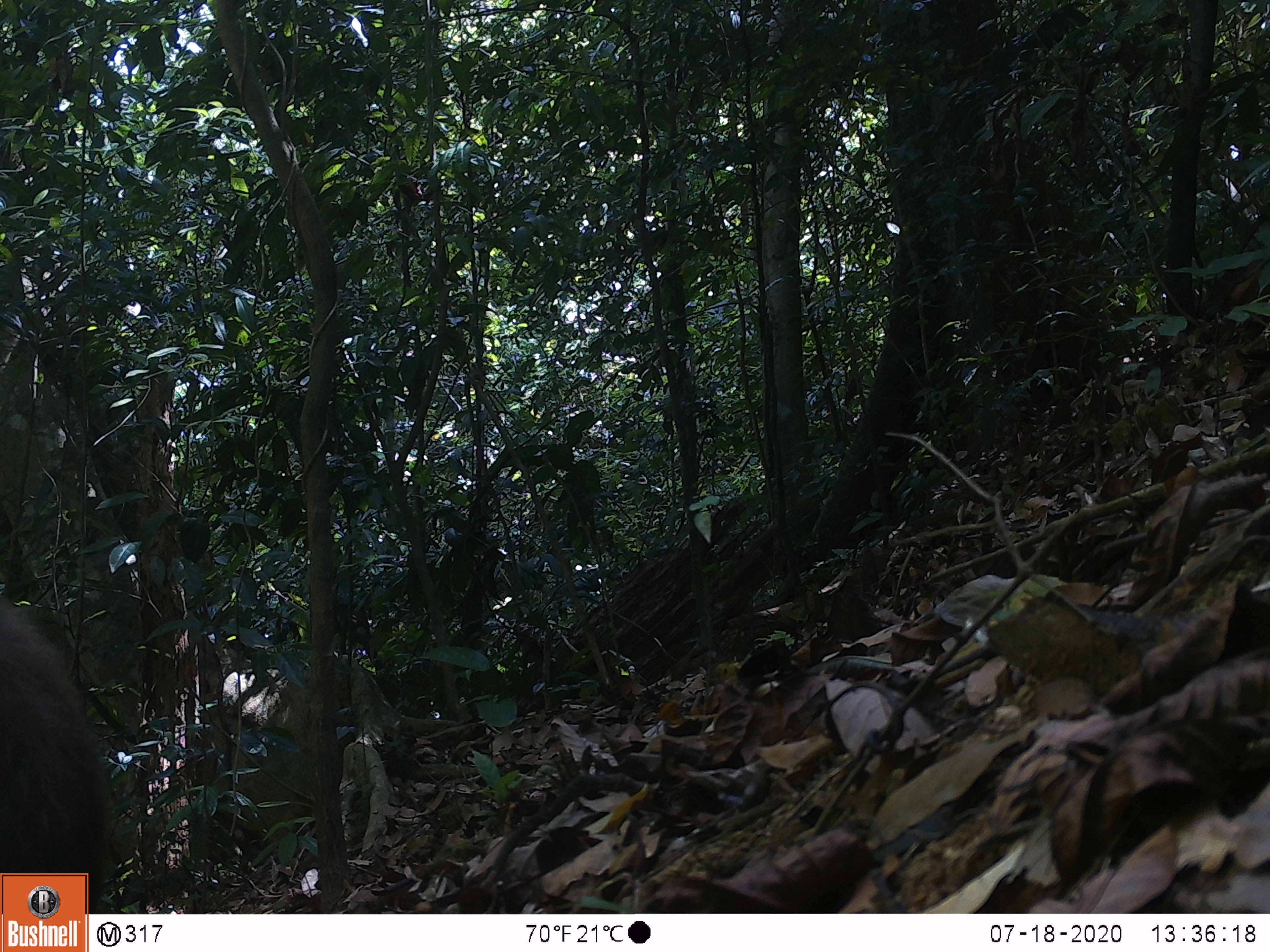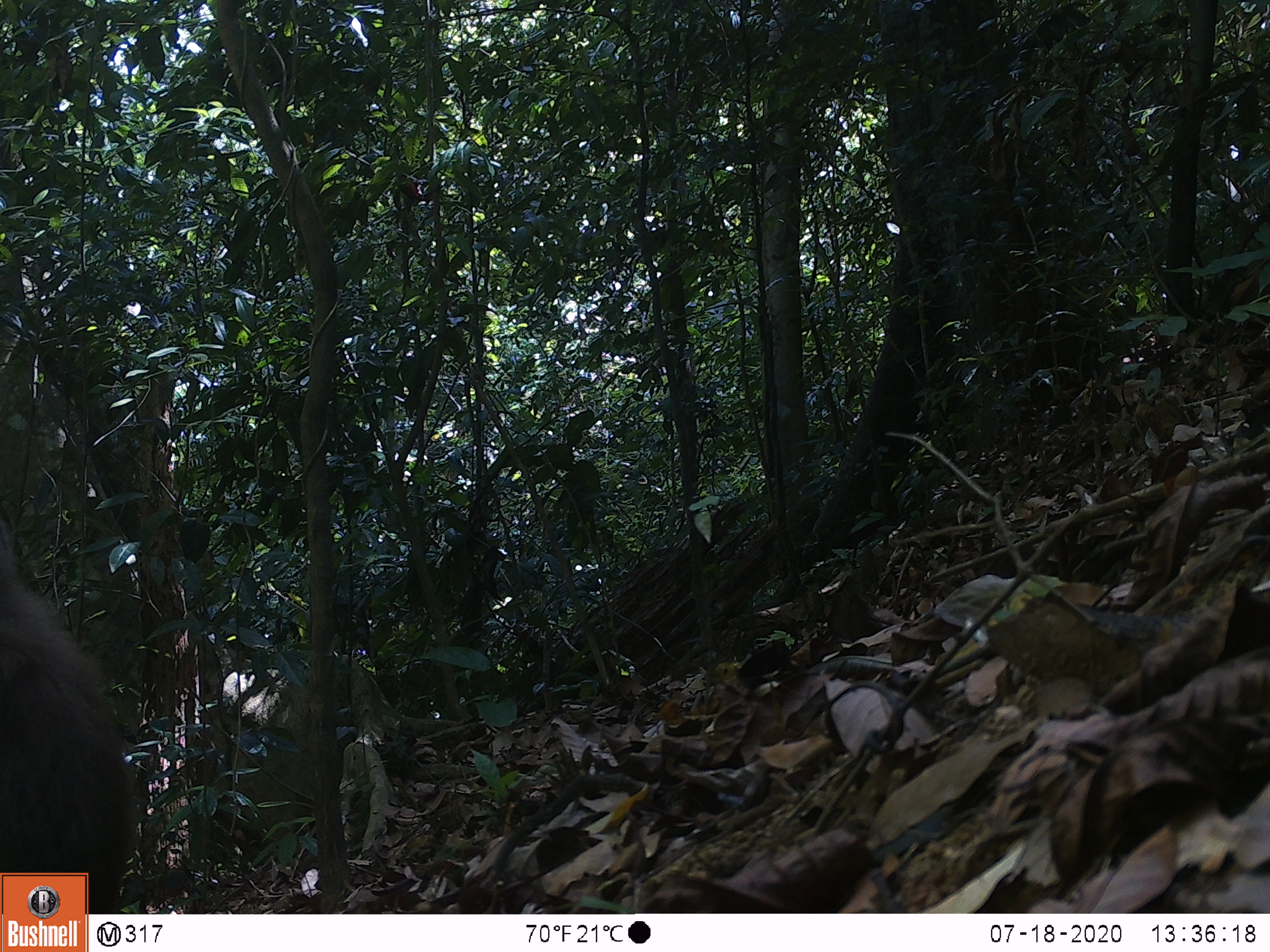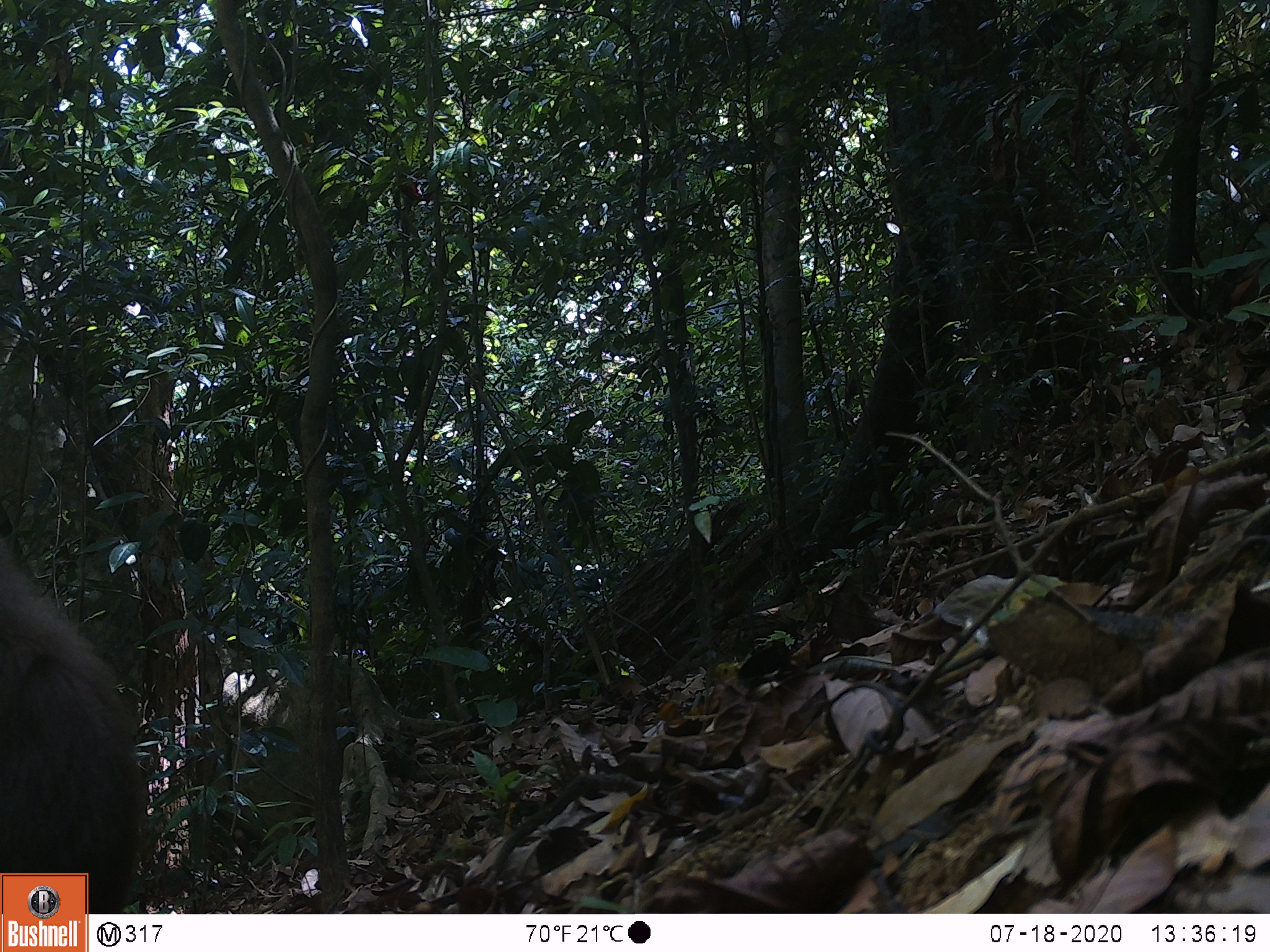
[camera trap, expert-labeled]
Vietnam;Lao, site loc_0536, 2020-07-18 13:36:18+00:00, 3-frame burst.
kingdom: Animalia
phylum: Chordata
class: Mammalia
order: Primates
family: Cercopithecidae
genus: Macaca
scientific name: Macaca nemestrina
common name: pig-tailed macaque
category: pig tailed macaque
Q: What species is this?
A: Pig tailed macaque (pig-tailed macaque) (Macaca nemestrina).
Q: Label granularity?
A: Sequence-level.